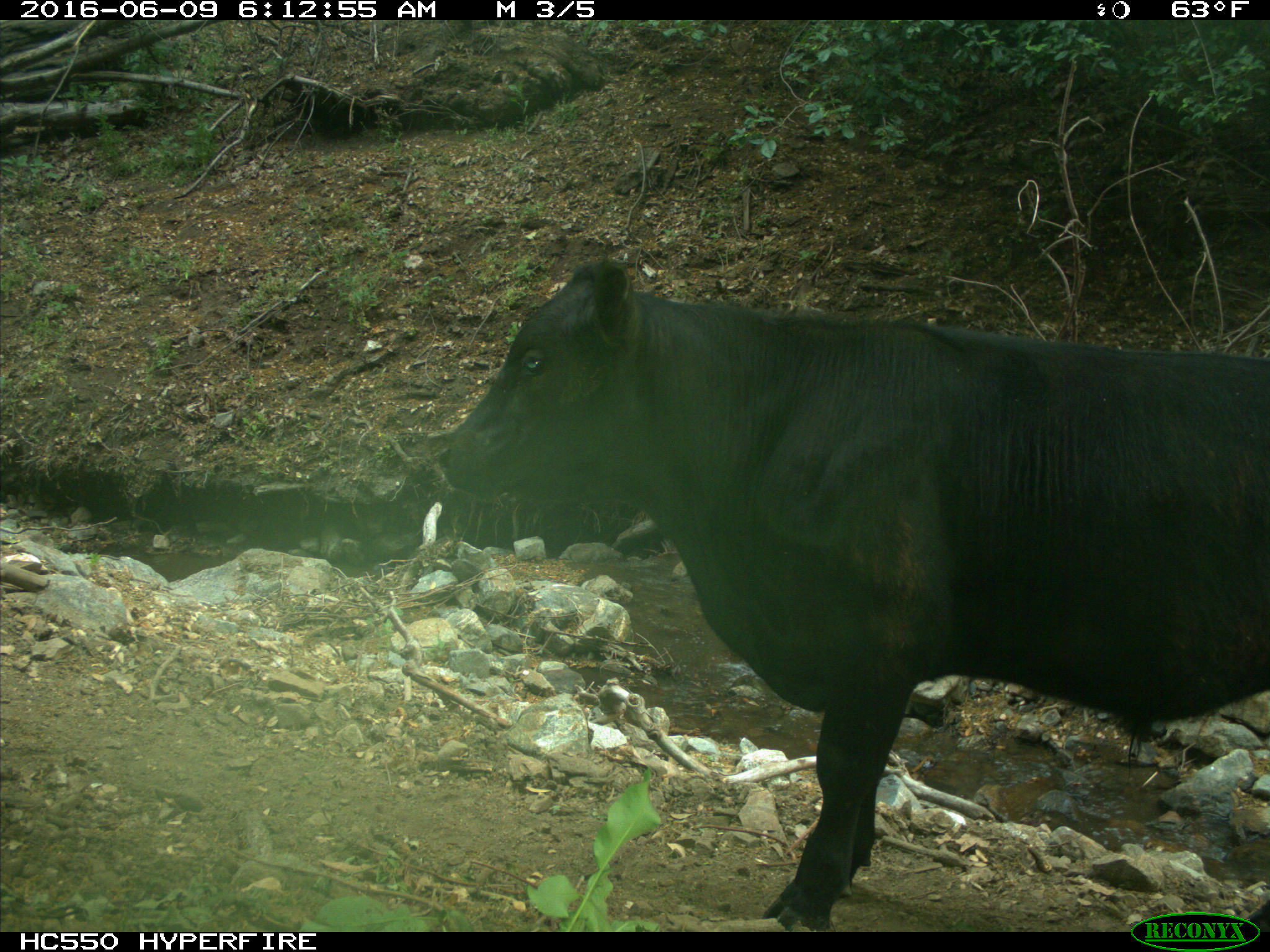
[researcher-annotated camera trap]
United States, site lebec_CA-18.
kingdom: Animalia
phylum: Chordata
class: Mammalia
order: Artiodactyla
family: Bovidae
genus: Bos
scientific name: Bos taurus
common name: domestic cow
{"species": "Bos taurus (domestic cow)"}